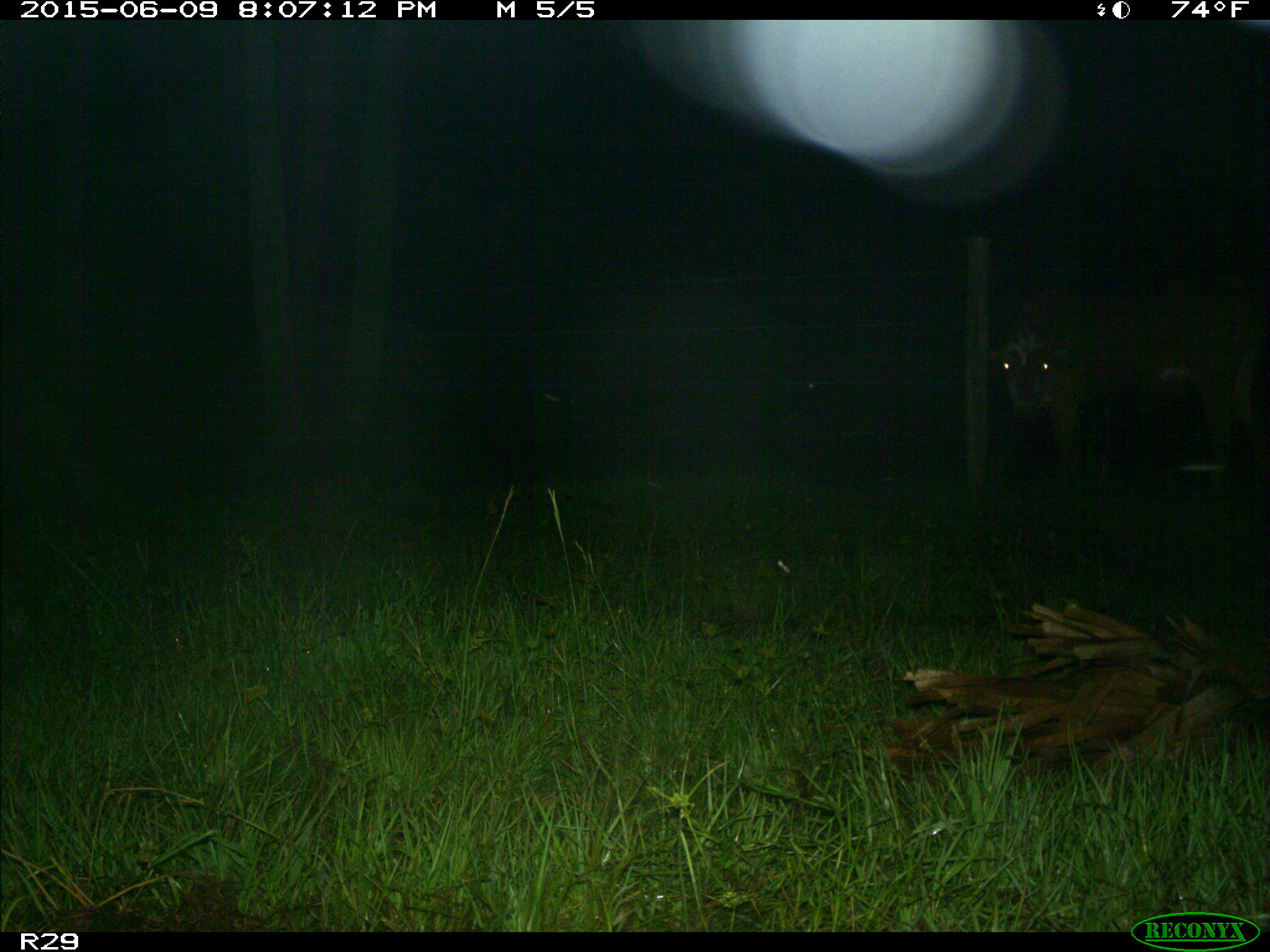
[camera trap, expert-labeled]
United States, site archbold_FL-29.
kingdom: Animalia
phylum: Chordata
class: Mammalia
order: Artiodactyla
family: Bovidae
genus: Bos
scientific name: Bos taurus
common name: domestic cow